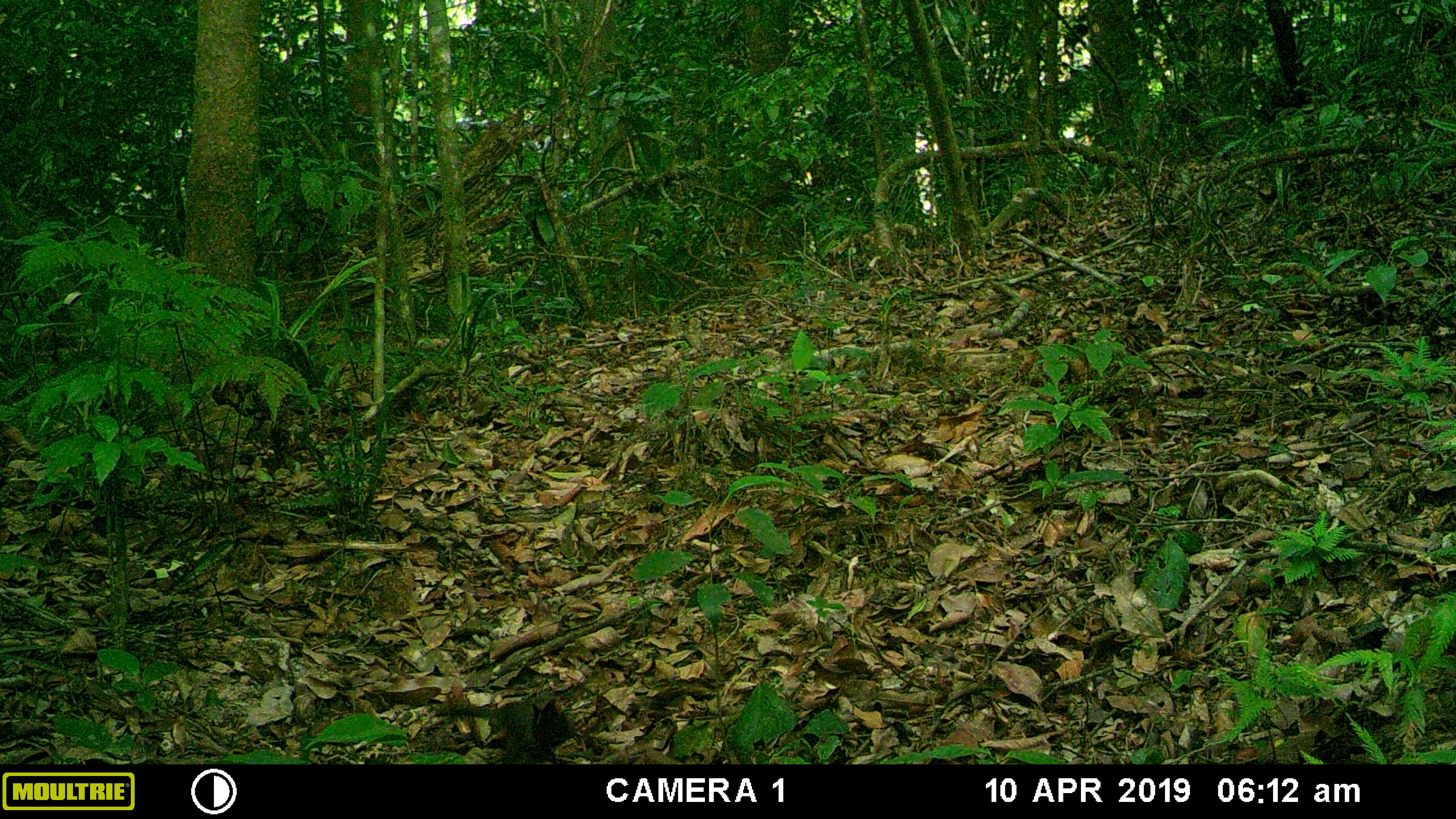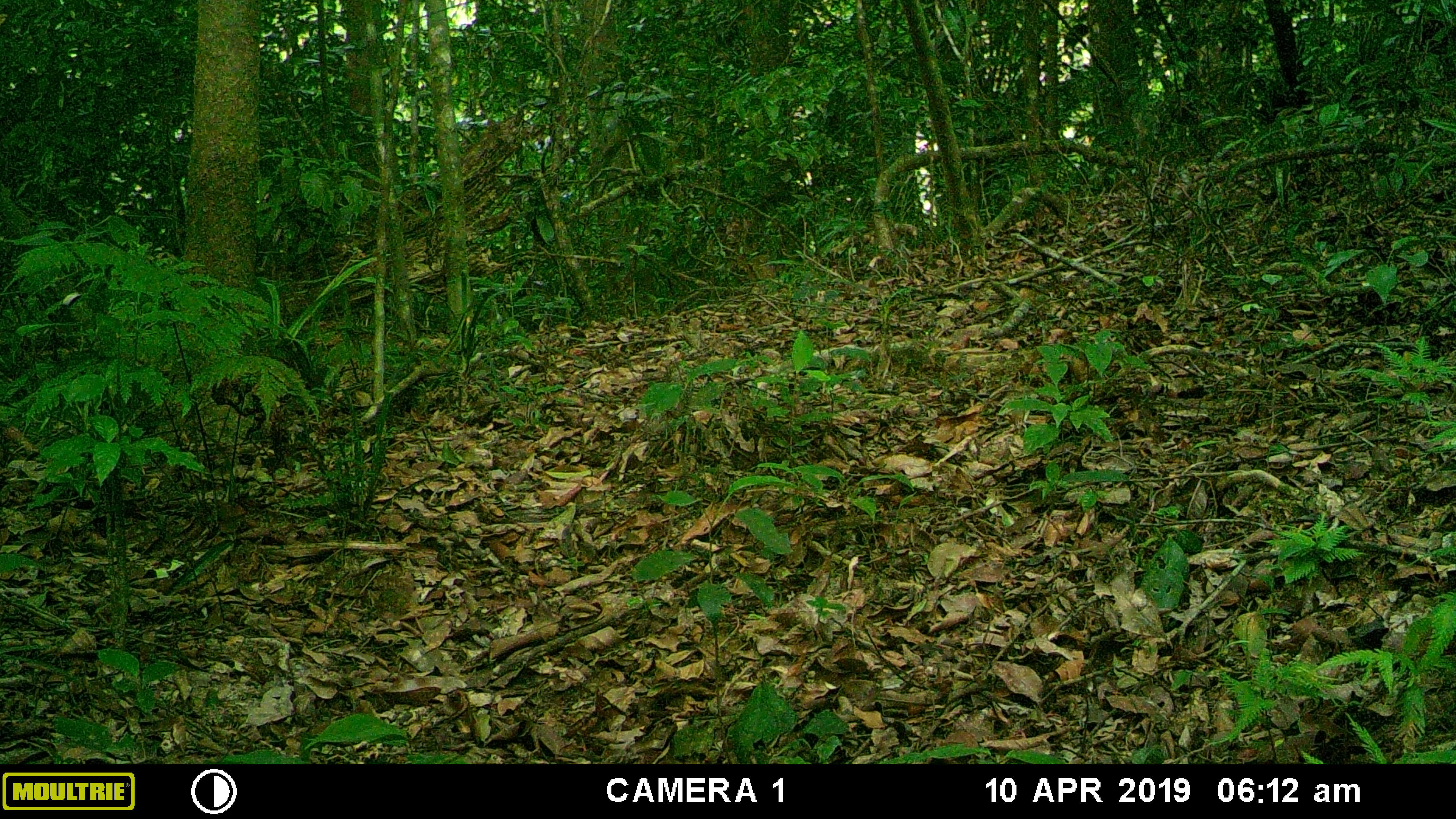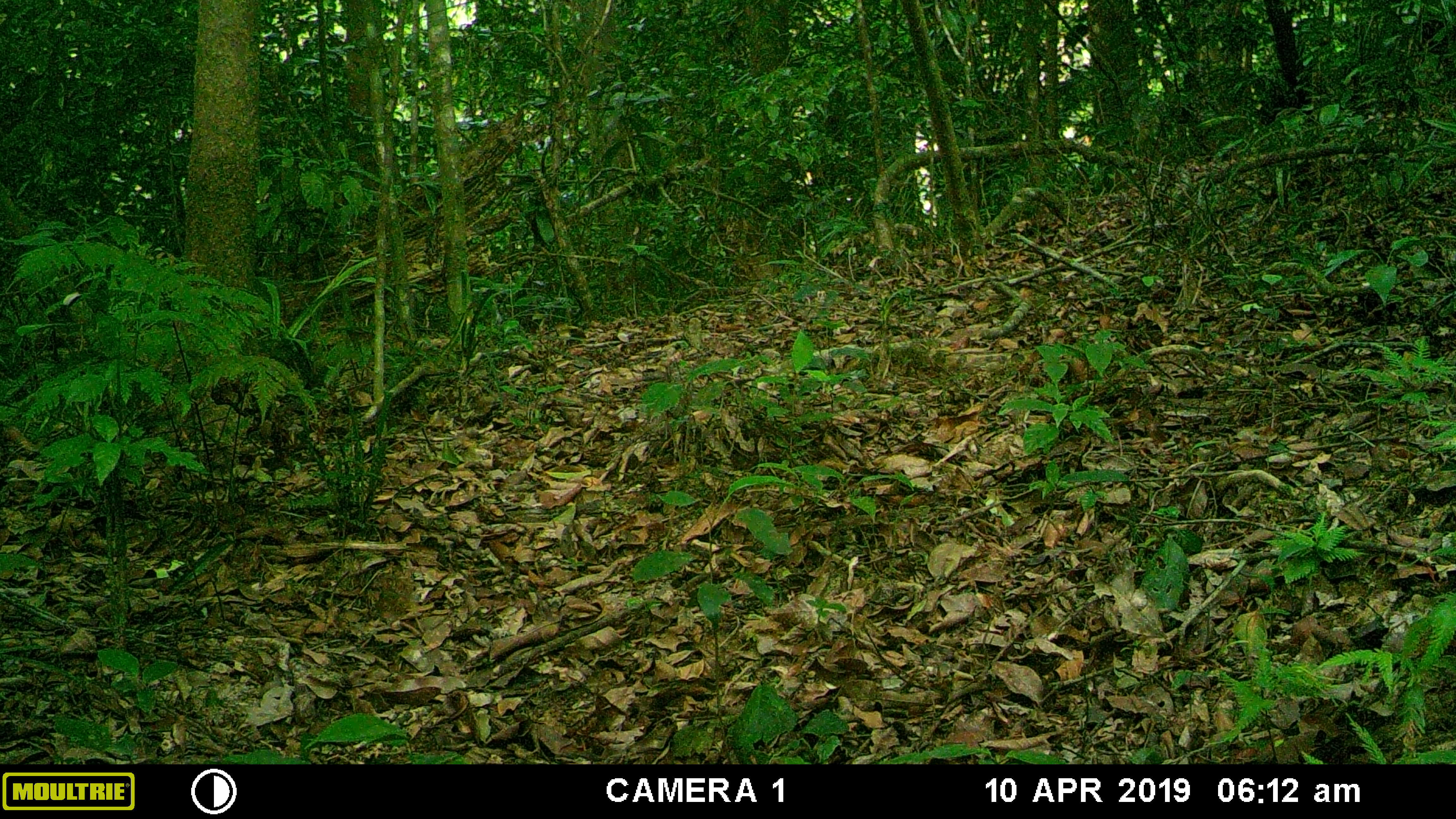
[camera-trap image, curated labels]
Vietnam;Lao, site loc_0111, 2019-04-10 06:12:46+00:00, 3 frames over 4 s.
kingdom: Animalia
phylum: Chordata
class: Aves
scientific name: Aves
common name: bird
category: unidentified bird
Unidentified bird (bird) (Aves). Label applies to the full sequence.